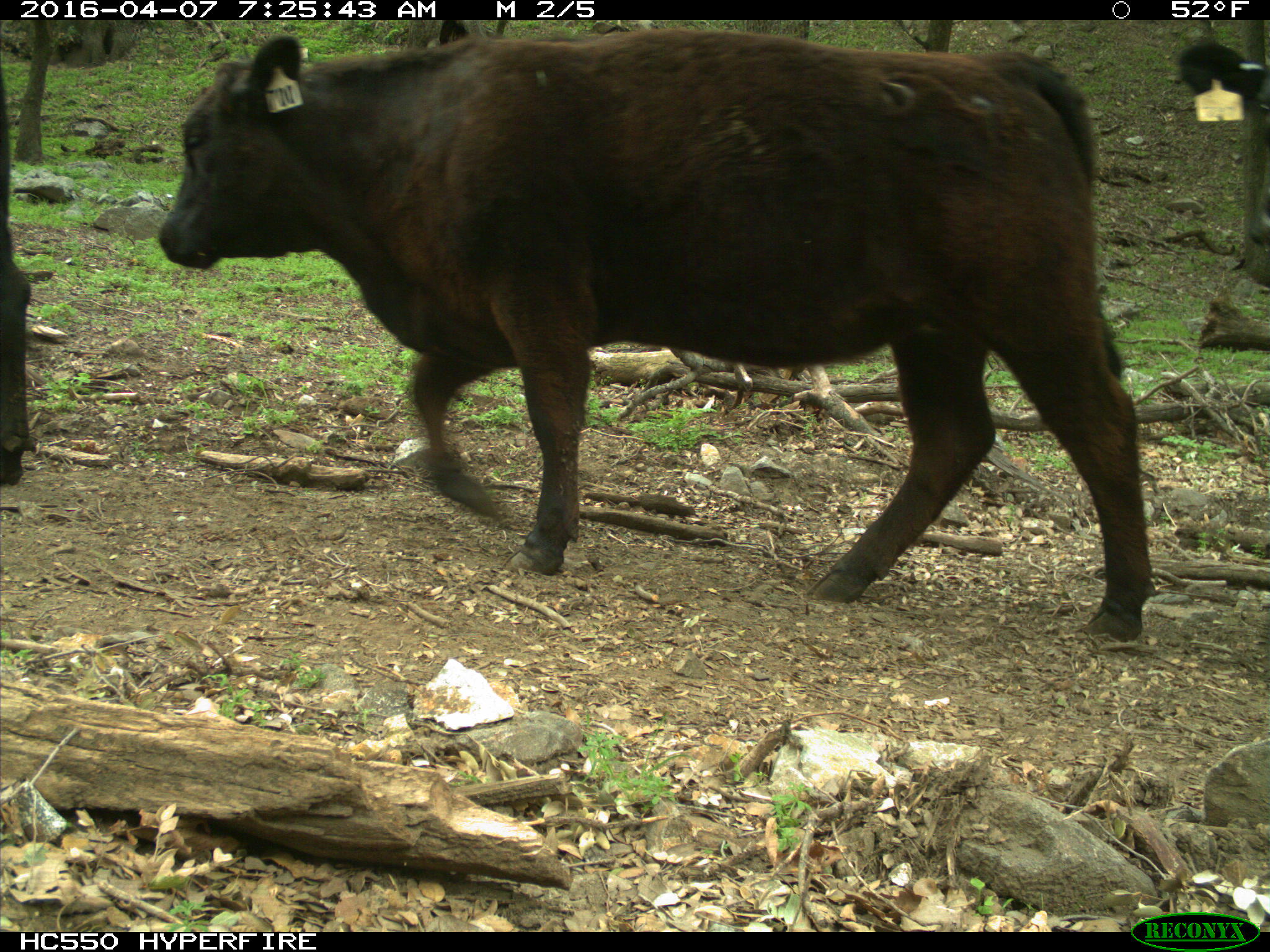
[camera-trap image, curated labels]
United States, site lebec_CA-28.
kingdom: Animalia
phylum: Chordata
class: Mammalia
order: Artiodactyla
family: Bovidae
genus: Bos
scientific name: Bos taurus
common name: domestic cow